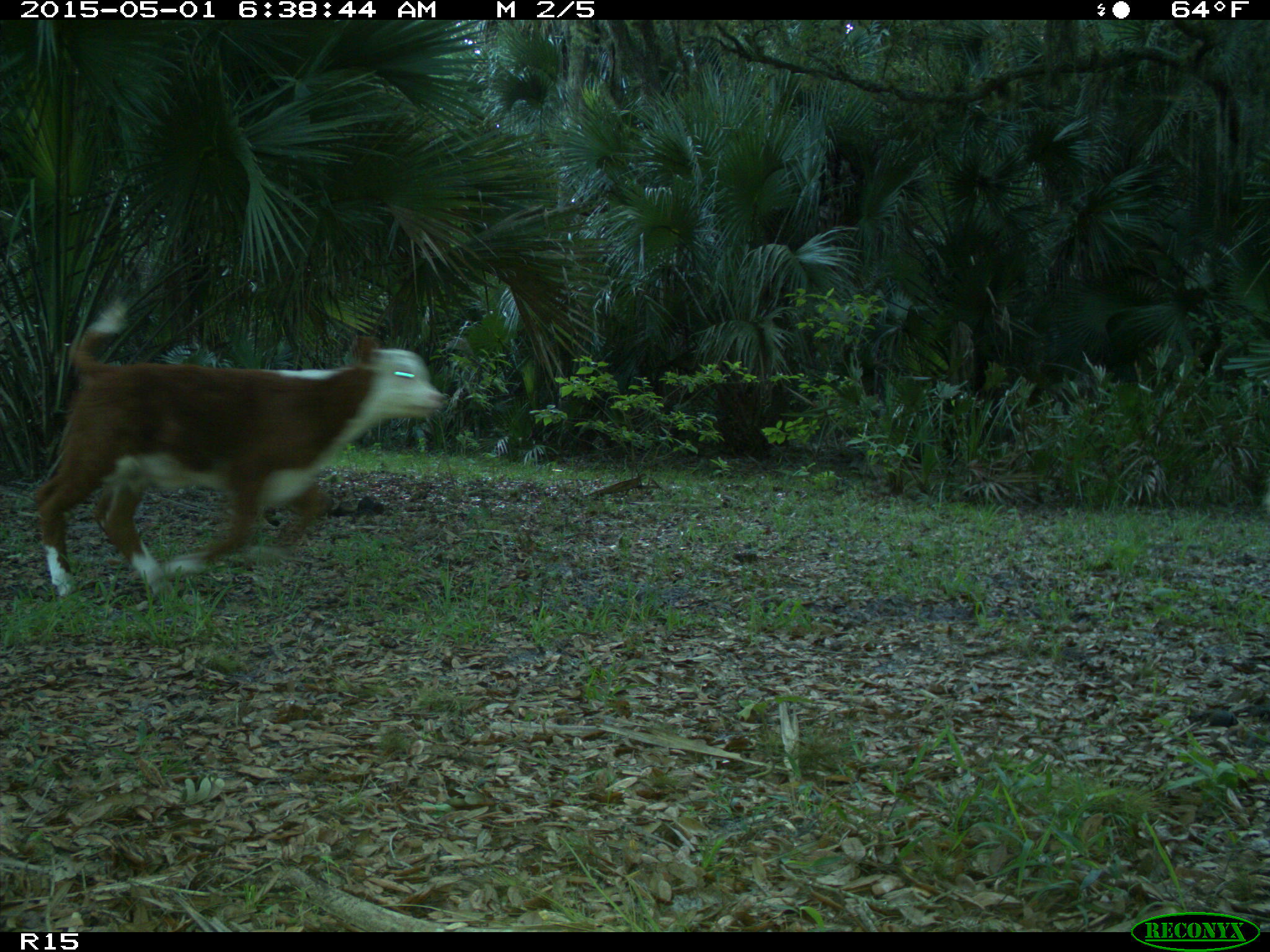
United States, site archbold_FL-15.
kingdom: Animalia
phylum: Chordata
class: Mammalia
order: Artiodactyla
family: Bovidae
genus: Bos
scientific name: Bos taurus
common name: domestic cow